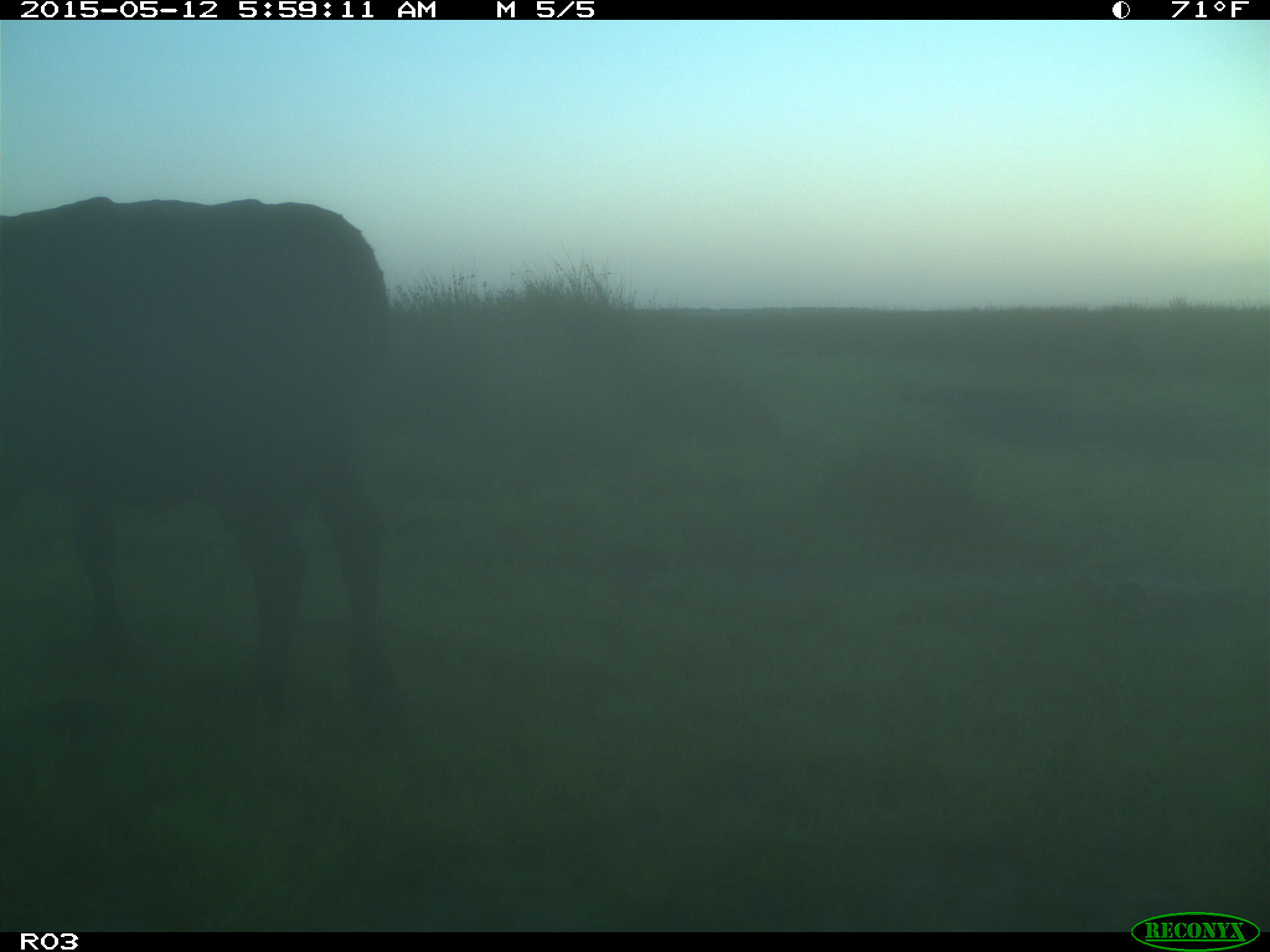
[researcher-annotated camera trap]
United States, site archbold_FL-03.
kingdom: Animalia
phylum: Chordata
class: Mammalia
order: Artiodactyla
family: Bovidae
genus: Bos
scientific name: Bos taurus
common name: domestic cow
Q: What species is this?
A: Bos taurus (domestic cow).